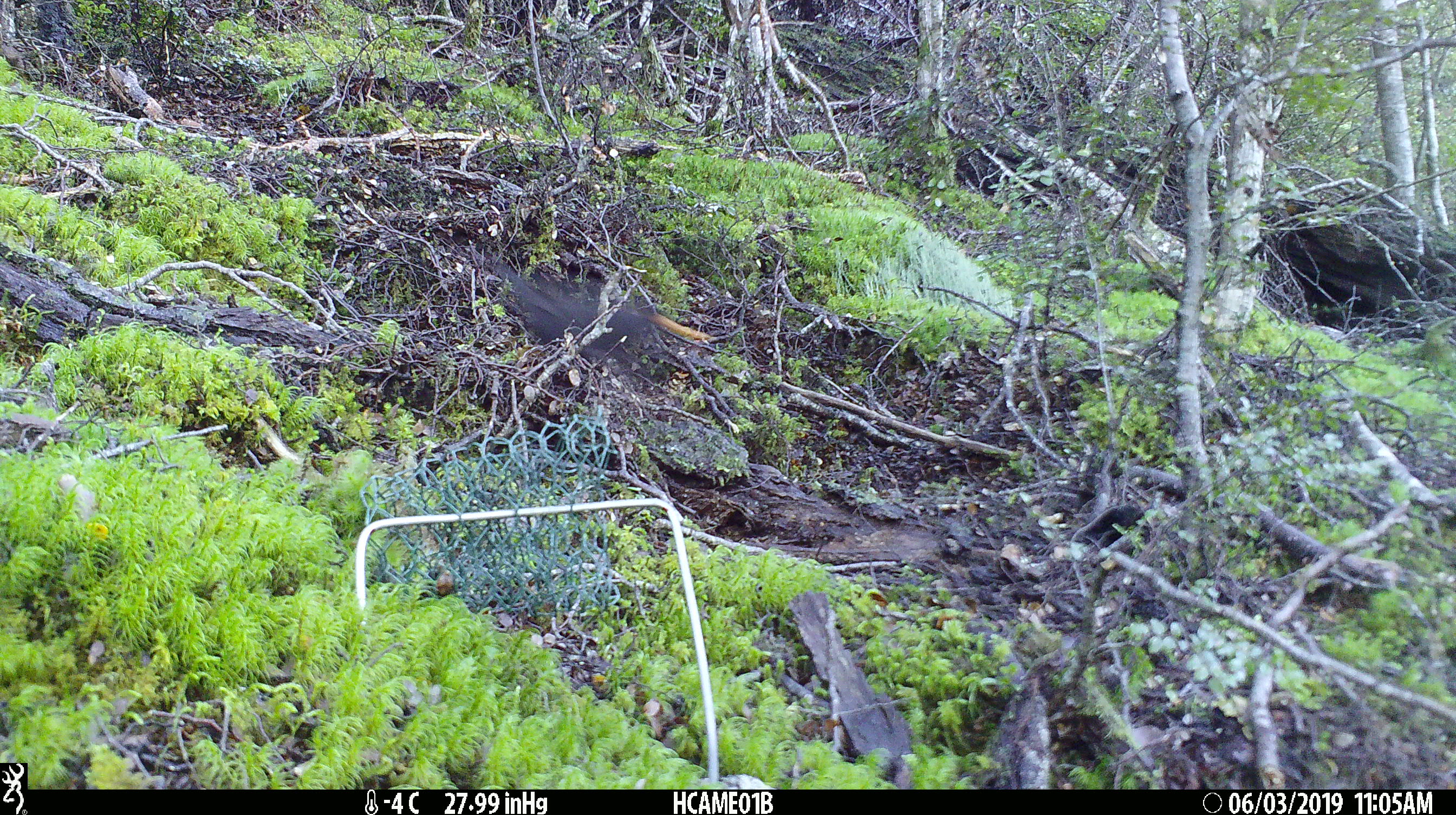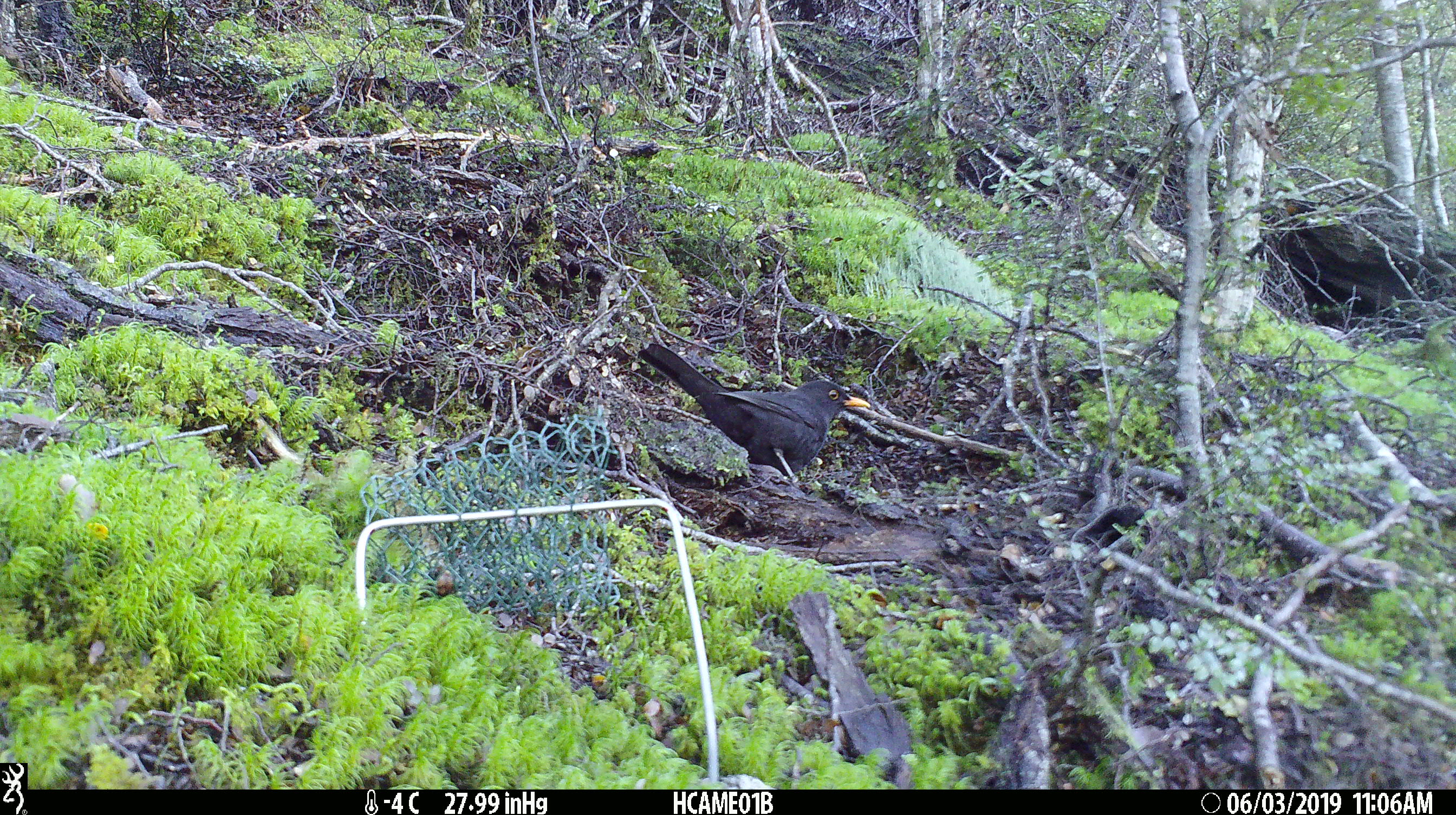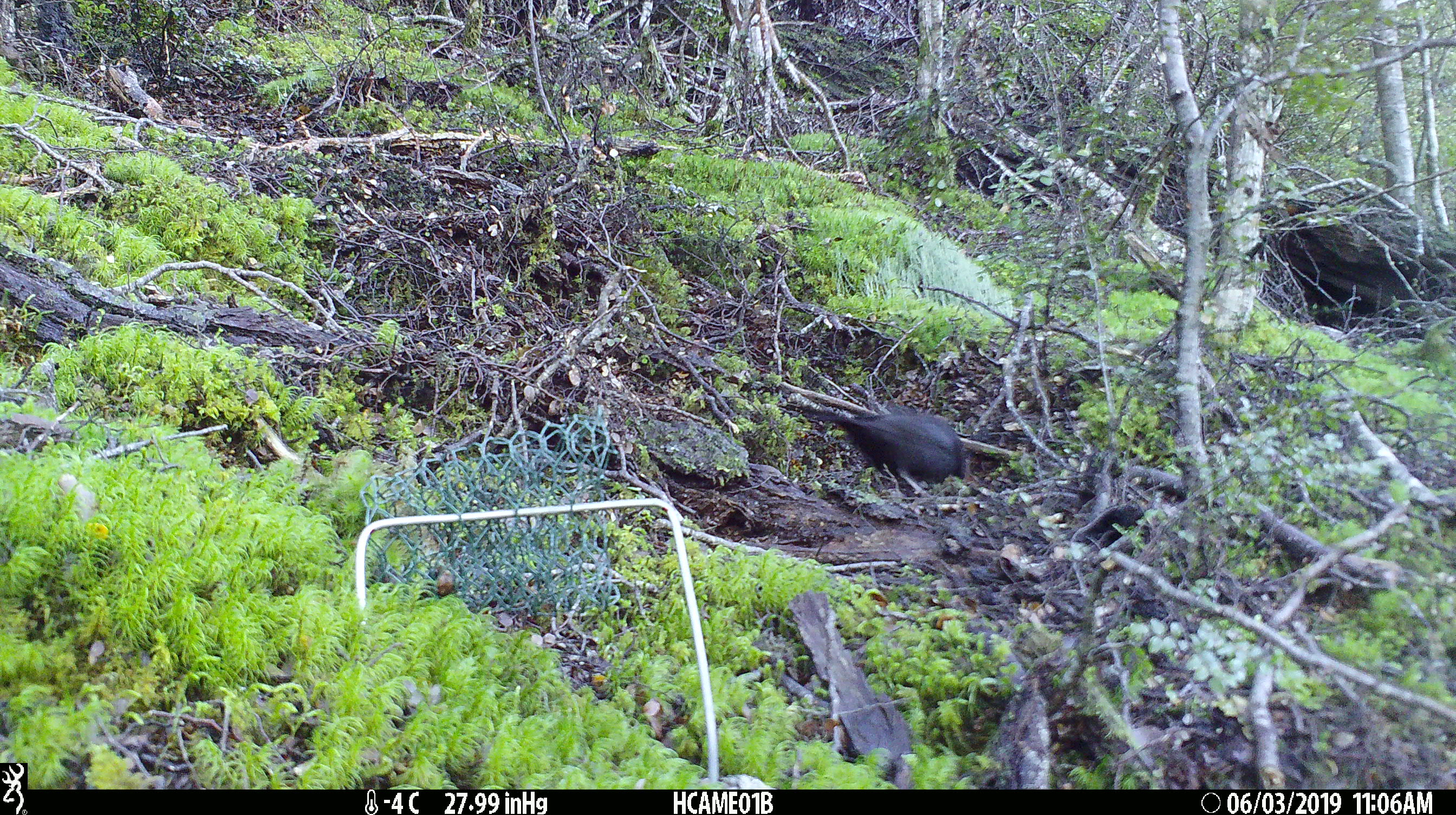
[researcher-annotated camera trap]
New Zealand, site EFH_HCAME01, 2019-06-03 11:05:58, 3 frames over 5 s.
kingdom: Animalia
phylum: Chordata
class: Aves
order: Passeriformes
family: Turdidae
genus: Turdus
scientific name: Turdus merula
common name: eurasian blackbird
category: blackbird